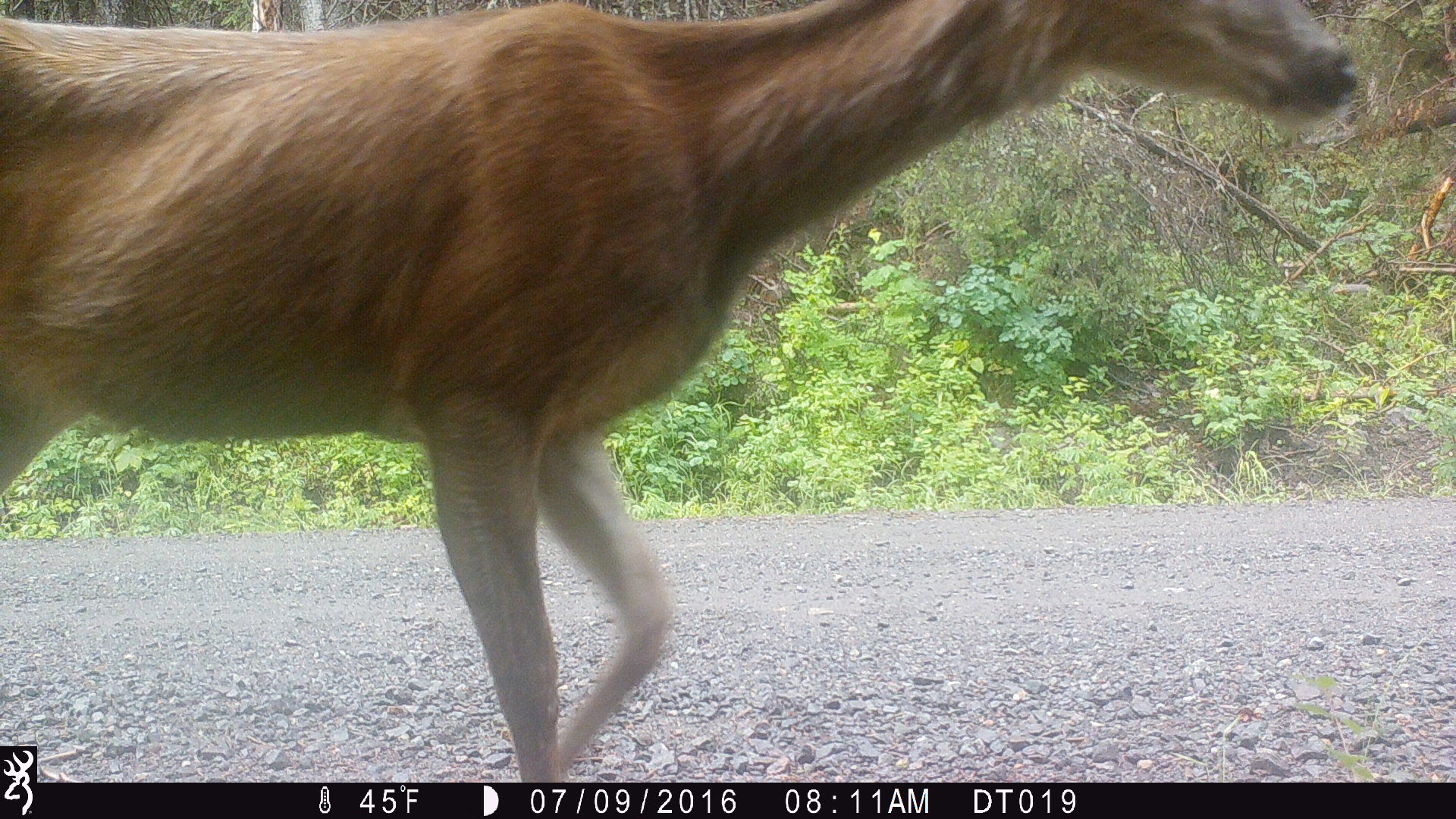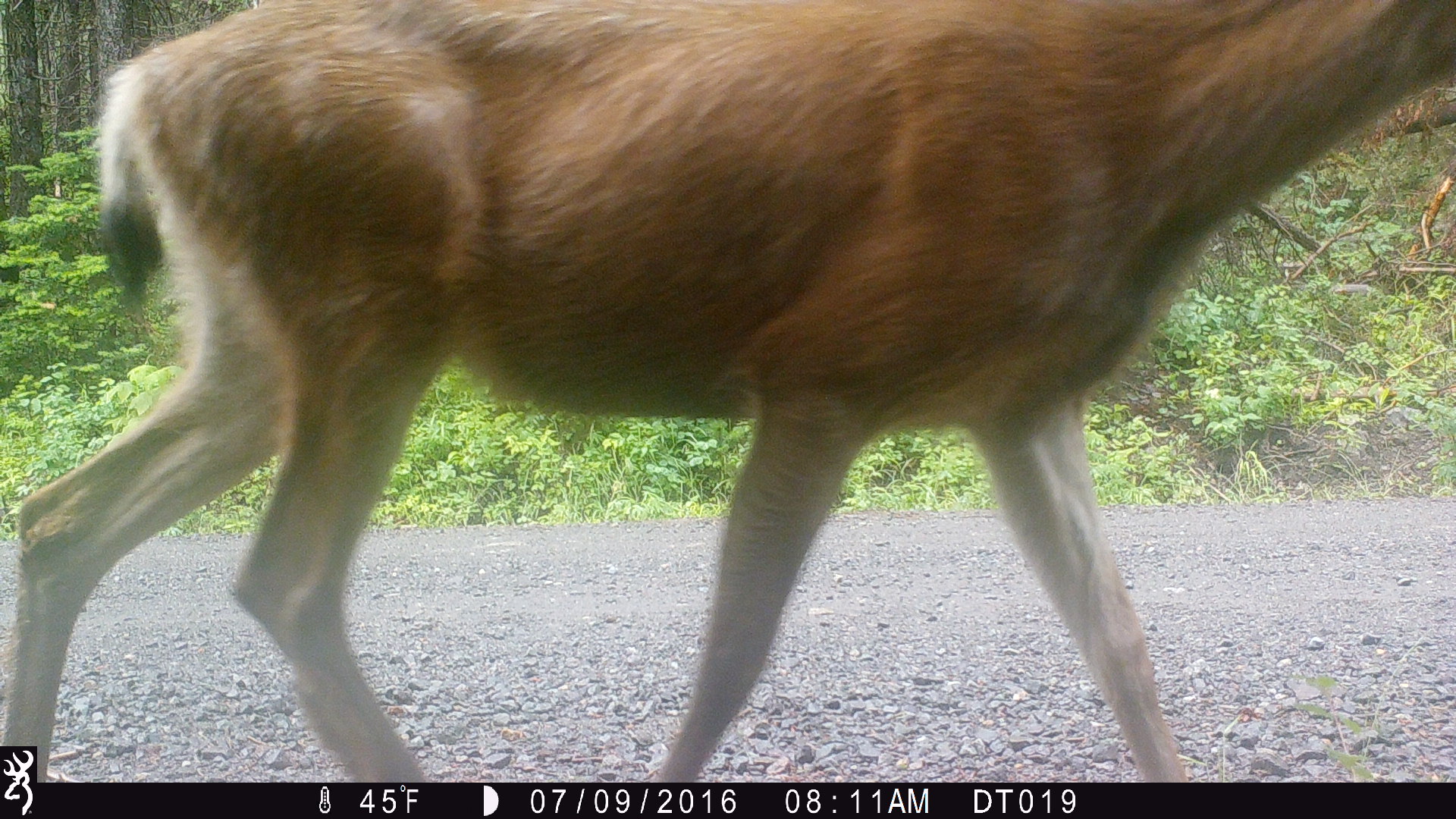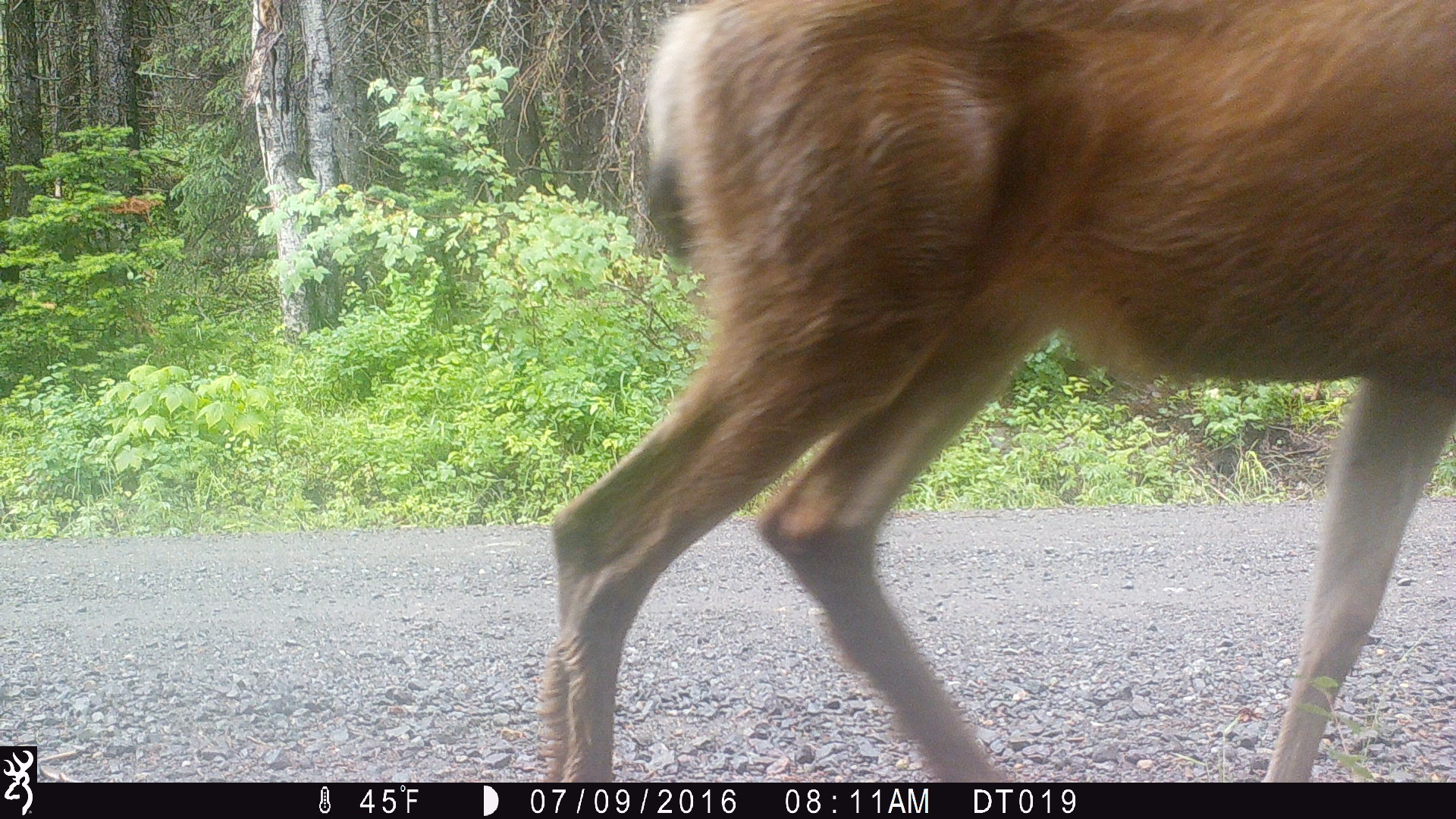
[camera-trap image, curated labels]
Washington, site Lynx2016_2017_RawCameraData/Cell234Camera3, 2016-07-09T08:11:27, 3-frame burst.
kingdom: Animalia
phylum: Chordata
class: Mammalia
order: Artiodactyla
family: Cervidae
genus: Odocoileus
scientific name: Odocoileus hemionus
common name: mule deer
Odocoileus hemionus (mule deer). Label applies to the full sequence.